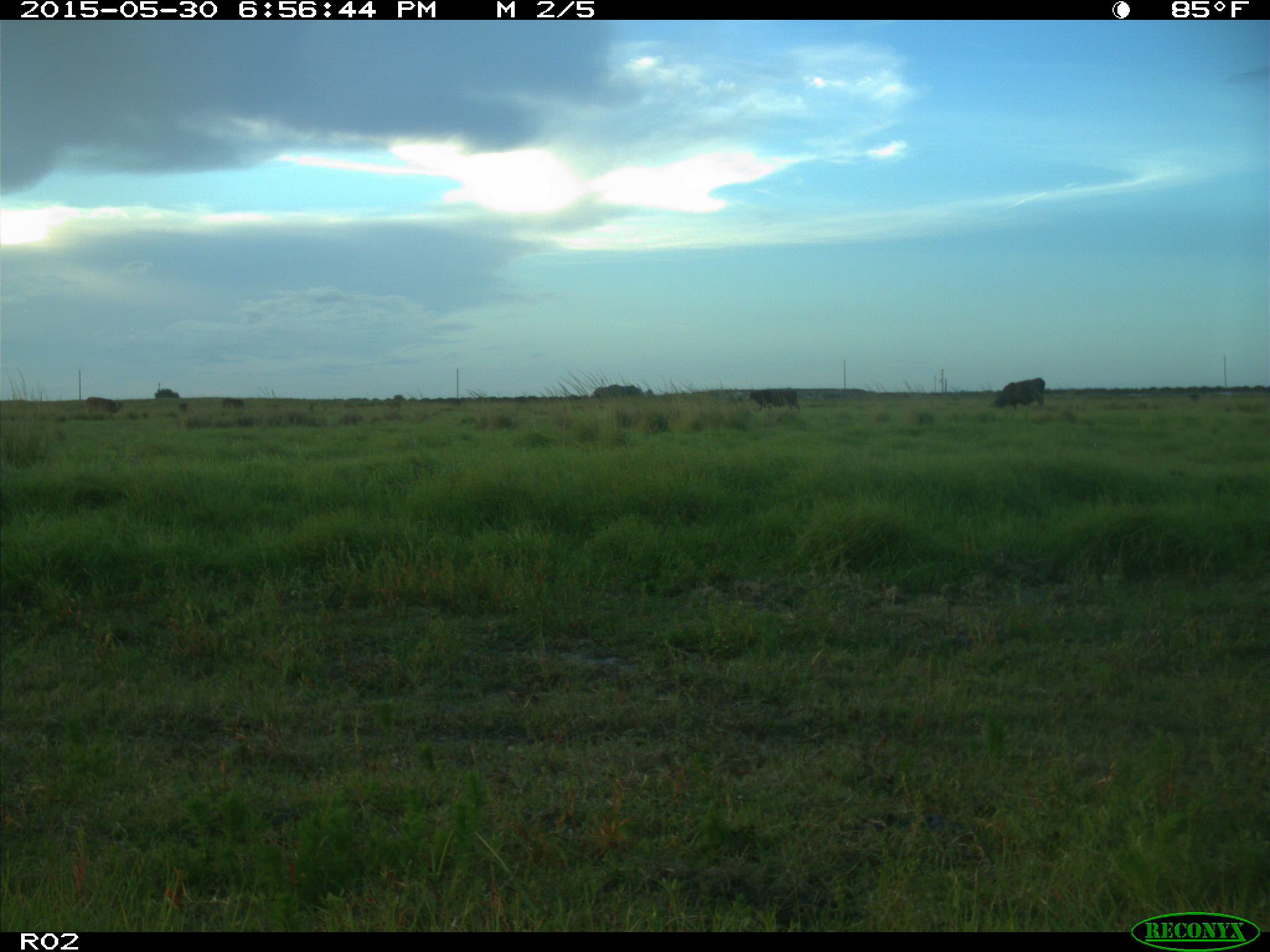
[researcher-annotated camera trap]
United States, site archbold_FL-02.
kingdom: Animalia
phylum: Chordata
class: Mammalia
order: Artiodactyla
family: Bovidae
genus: Bos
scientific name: Bos taurus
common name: domestic cow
Bos taurus (domestic cow).